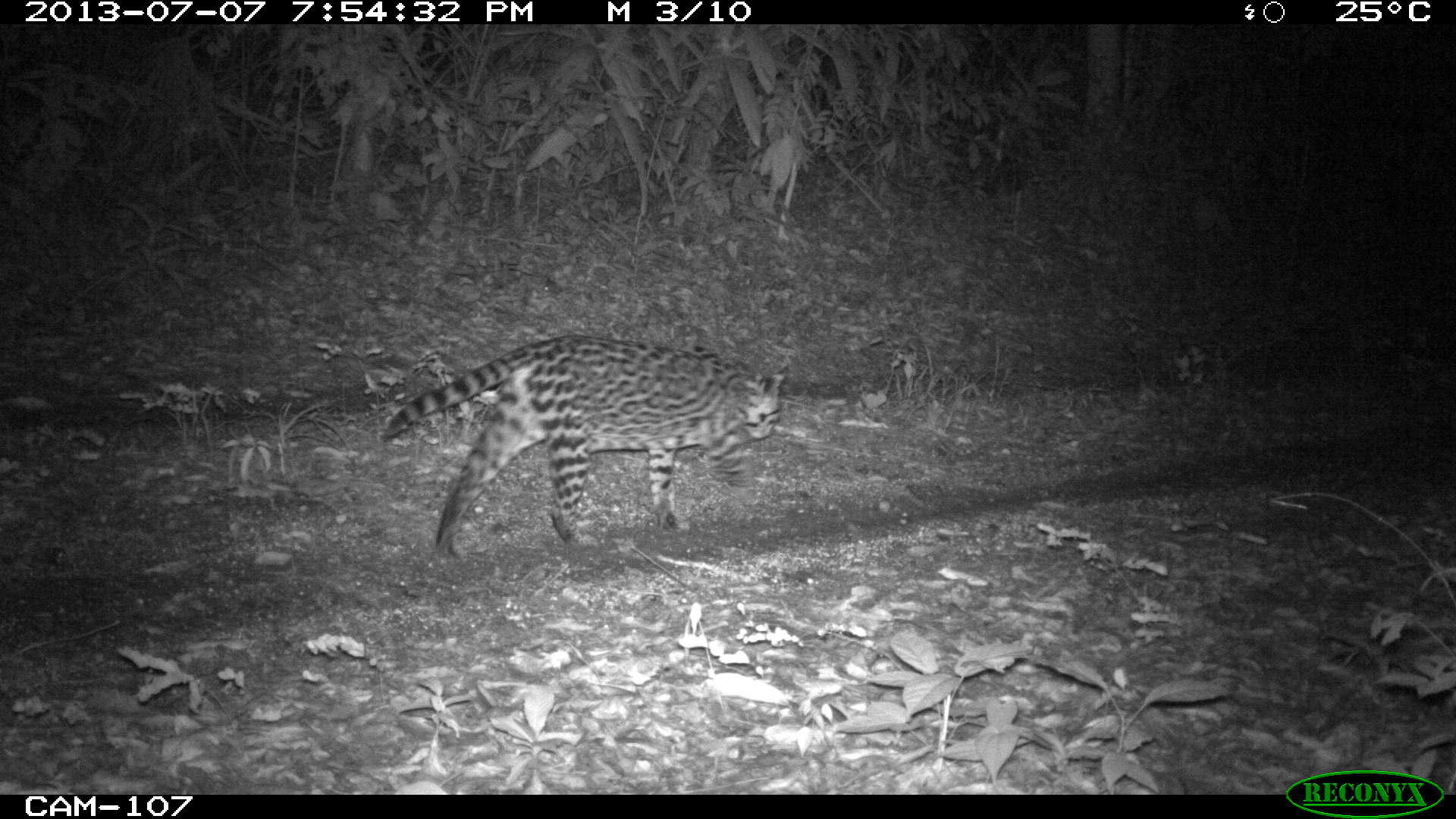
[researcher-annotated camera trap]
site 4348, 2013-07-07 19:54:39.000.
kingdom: Animalia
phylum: Chordata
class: Mammalia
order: Carnivora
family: Felidae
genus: Leopardus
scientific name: Leopardus pardalis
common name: ocelot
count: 1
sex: female